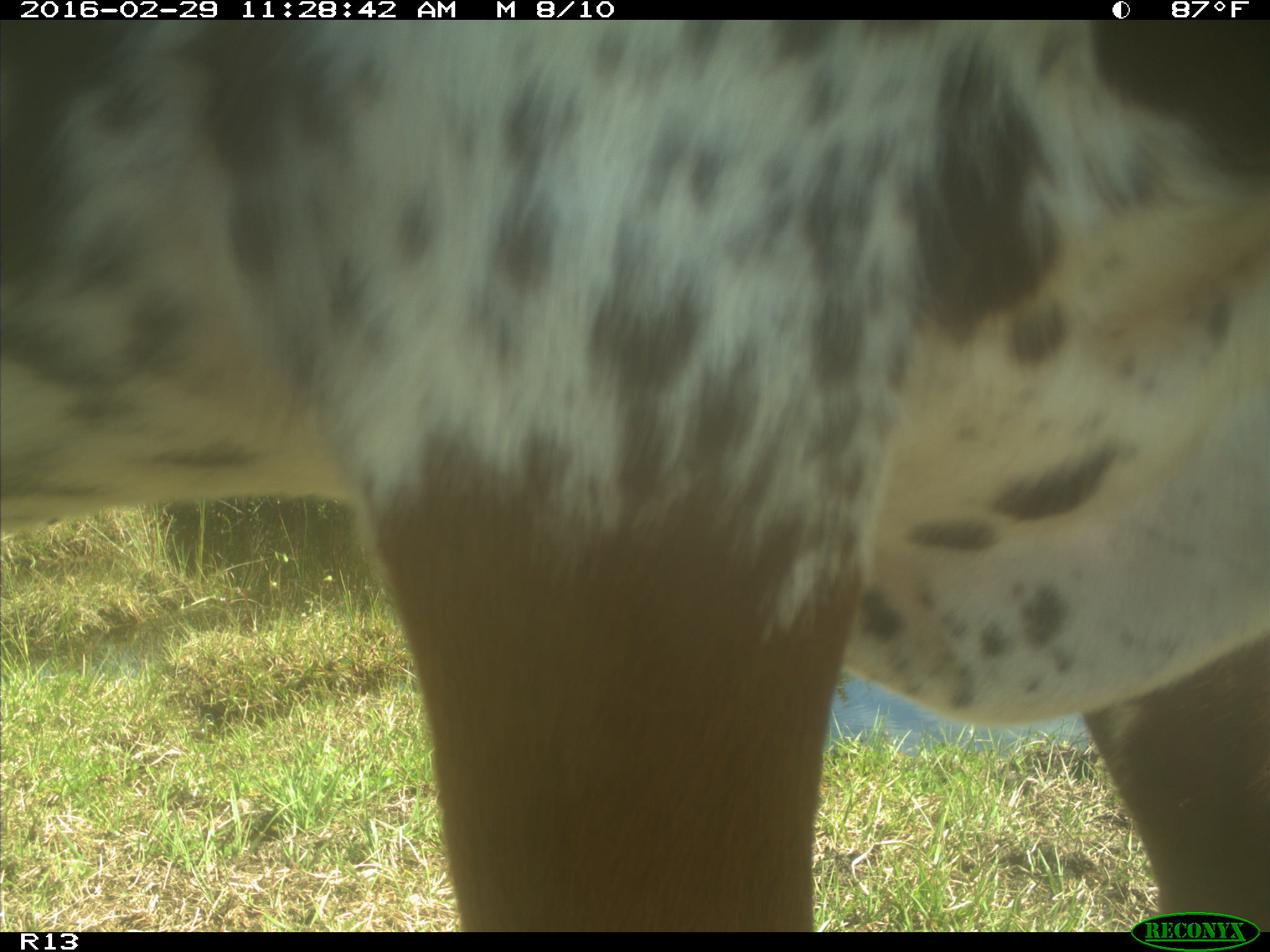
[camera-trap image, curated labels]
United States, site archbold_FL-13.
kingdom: Animalia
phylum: Chordata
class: Mammalia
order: Artiodactyla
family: Bovidae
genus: Bos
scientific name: Bos taurus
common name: domestic cow